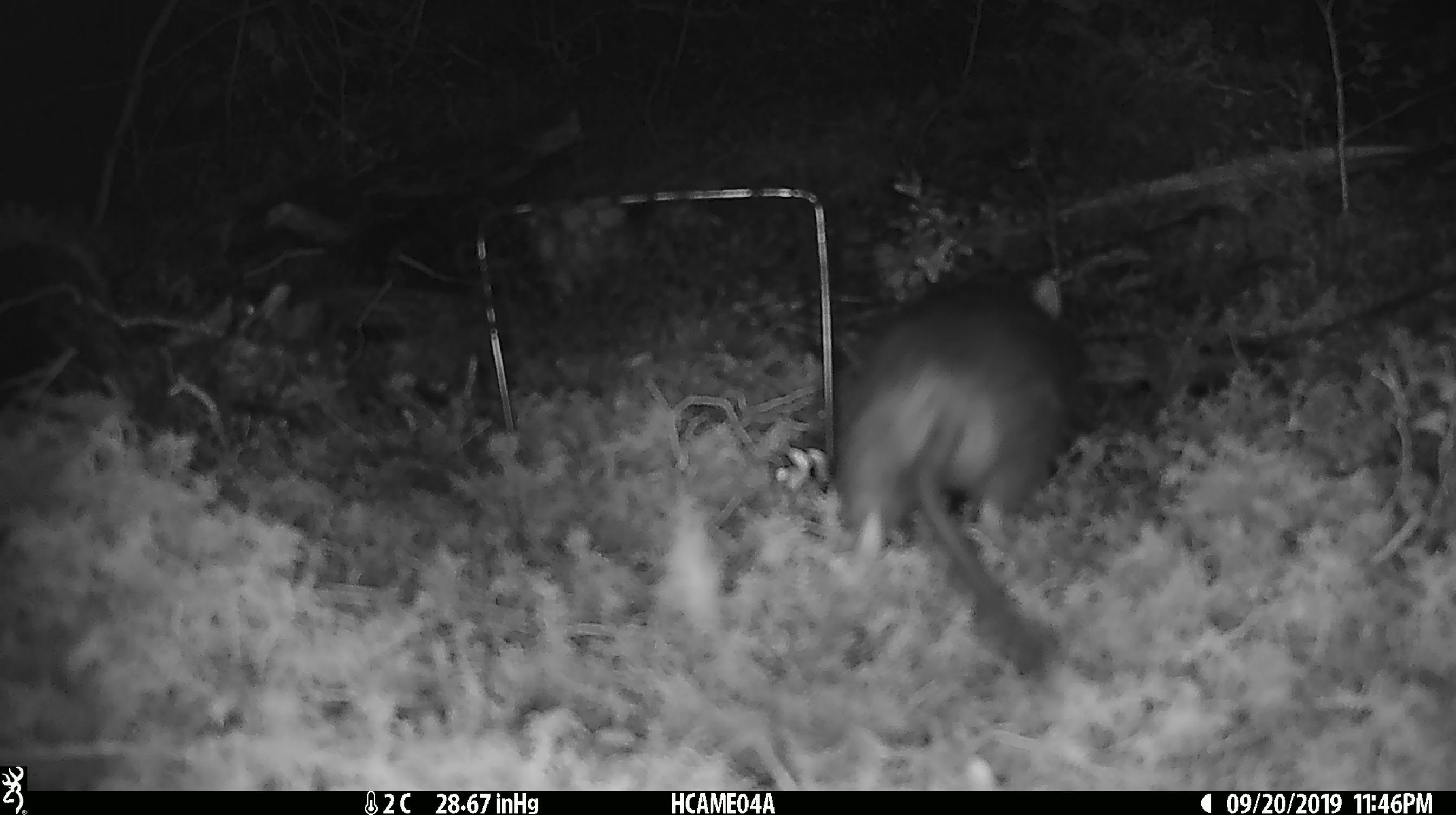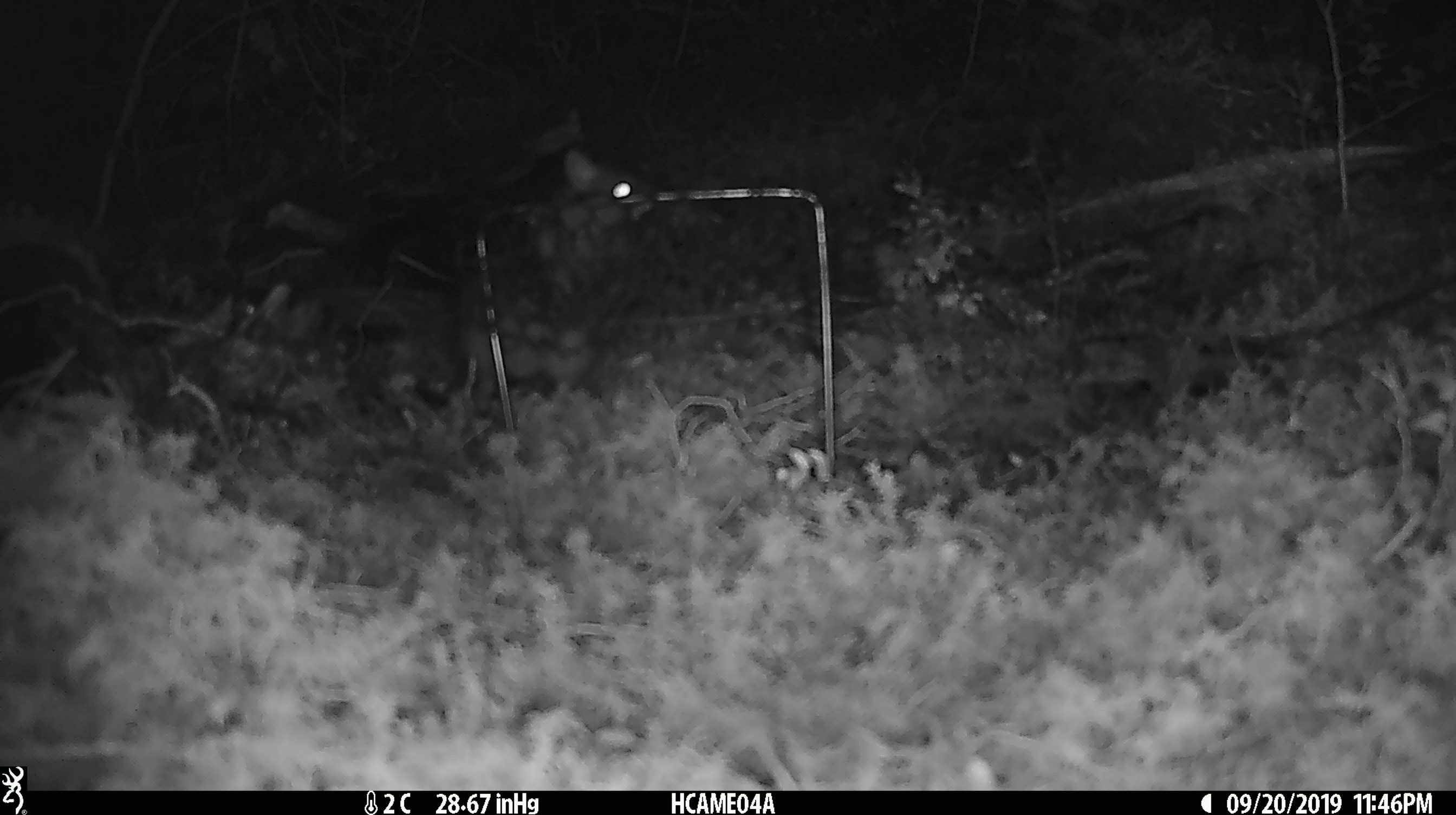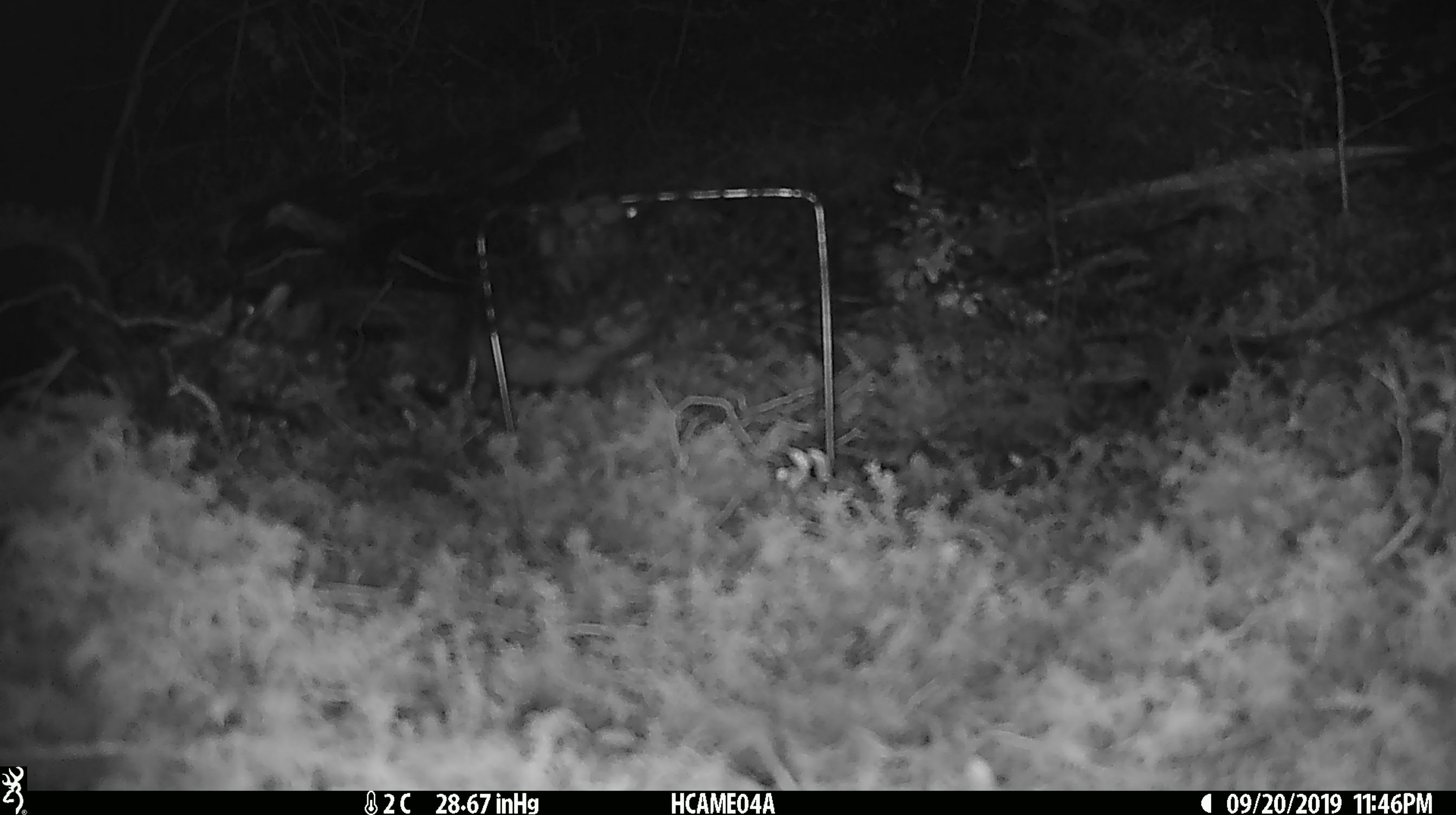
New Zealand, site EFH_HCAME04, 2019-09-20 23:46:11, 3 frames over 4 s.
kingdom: Animalia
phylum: Chordata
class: Mammalia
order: Rodentia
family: Muridae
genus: Rattus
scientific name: Rattus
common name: rat